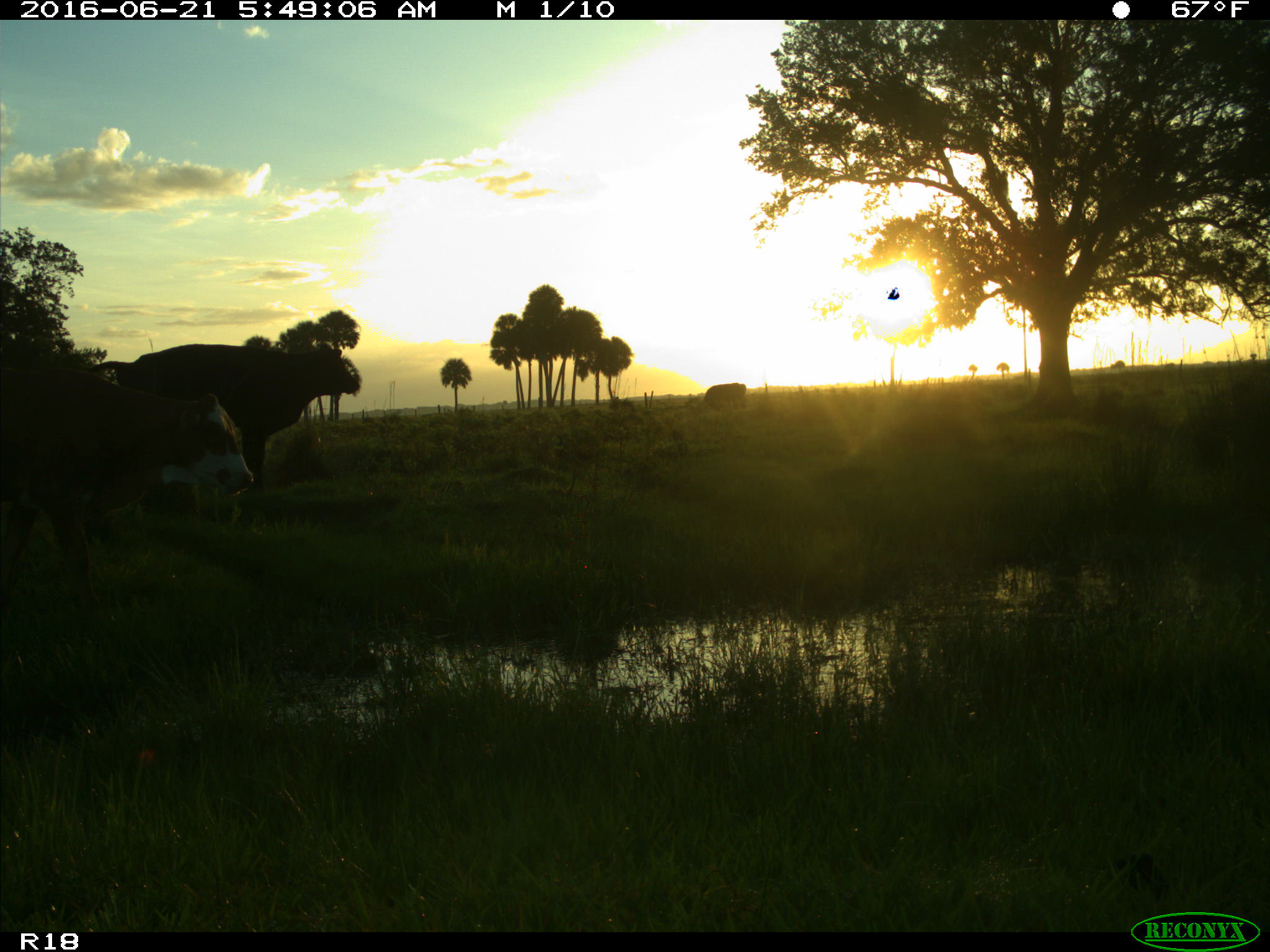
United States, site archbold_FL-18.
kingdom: Animalia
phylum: Chordata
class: Mammalia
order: Artiodactyla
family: Bovidae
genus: Bos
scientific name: Bos taurus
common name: domestic cow